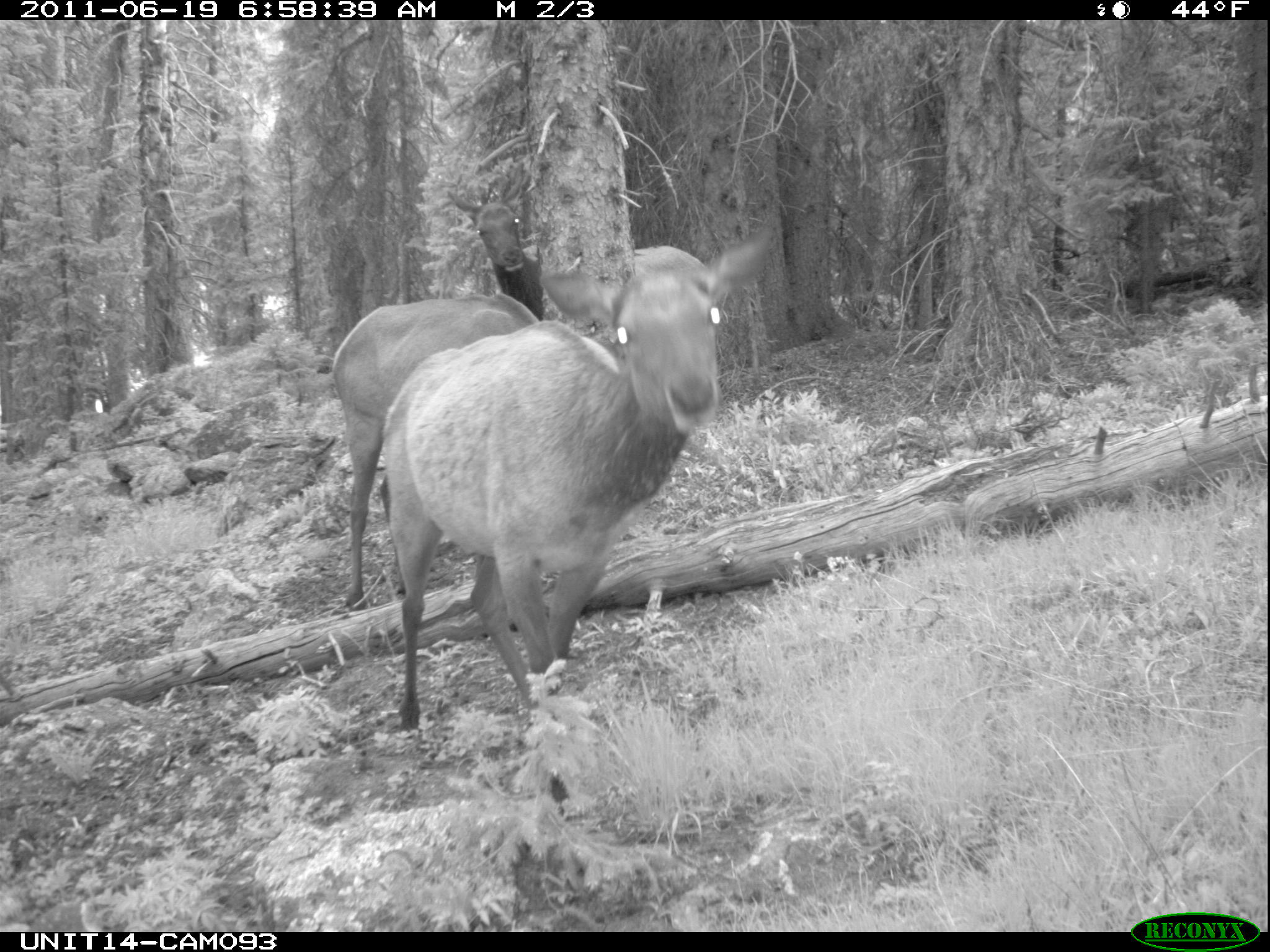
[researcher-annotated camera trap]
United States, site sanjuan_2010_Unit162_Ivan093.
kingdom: Animalia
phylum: Chordata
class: Mammalia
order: Artiodactyla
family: Cervidae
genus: Cervus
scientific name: Cervus elaphus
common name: red deer